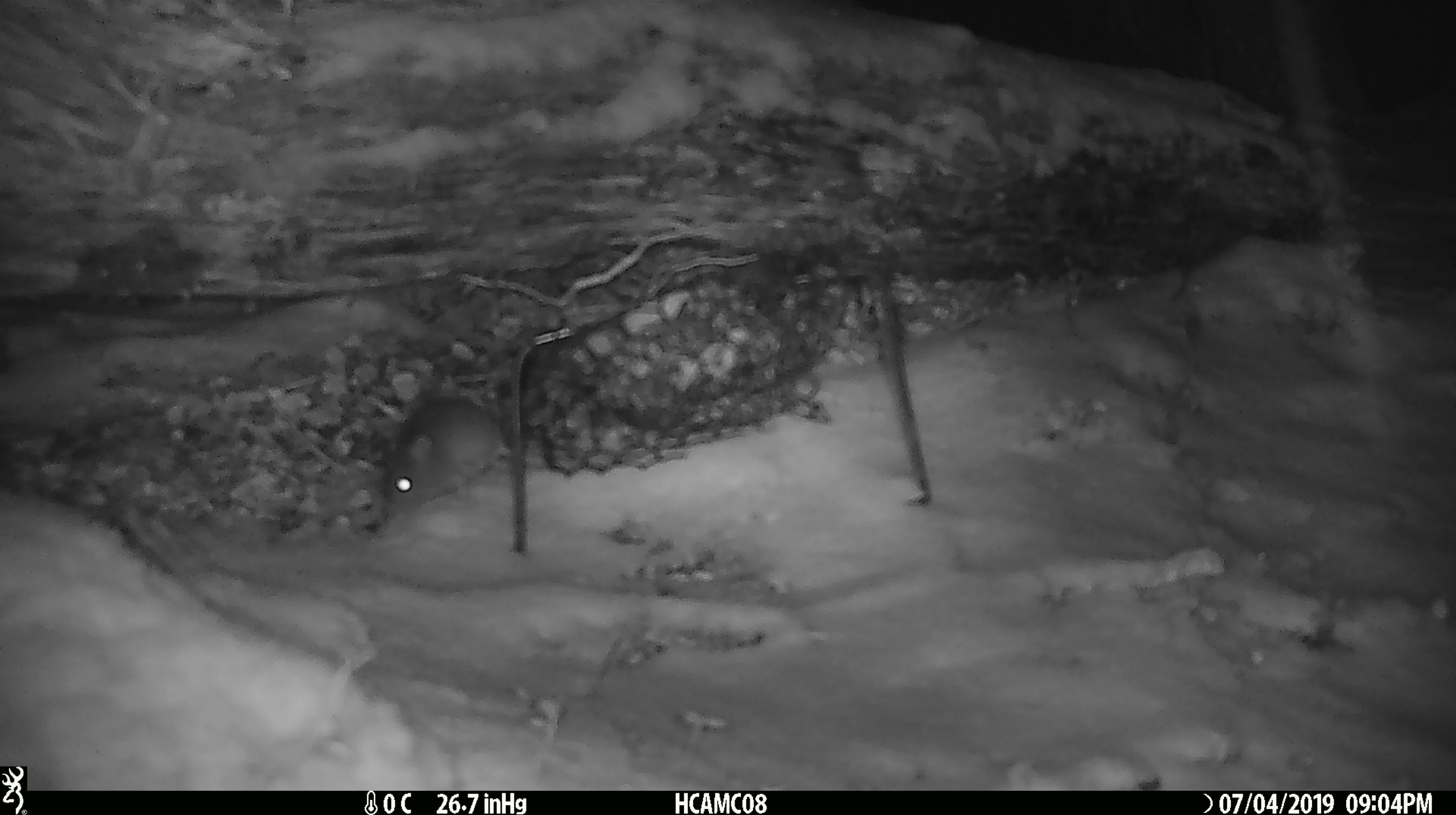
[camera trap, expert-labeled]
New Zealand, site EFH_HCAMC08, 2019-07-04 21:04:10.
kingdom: Animalia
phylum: Chordata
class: Mammalia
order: Rodentia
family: Muridae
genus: Mus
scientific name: Mus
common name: mouse